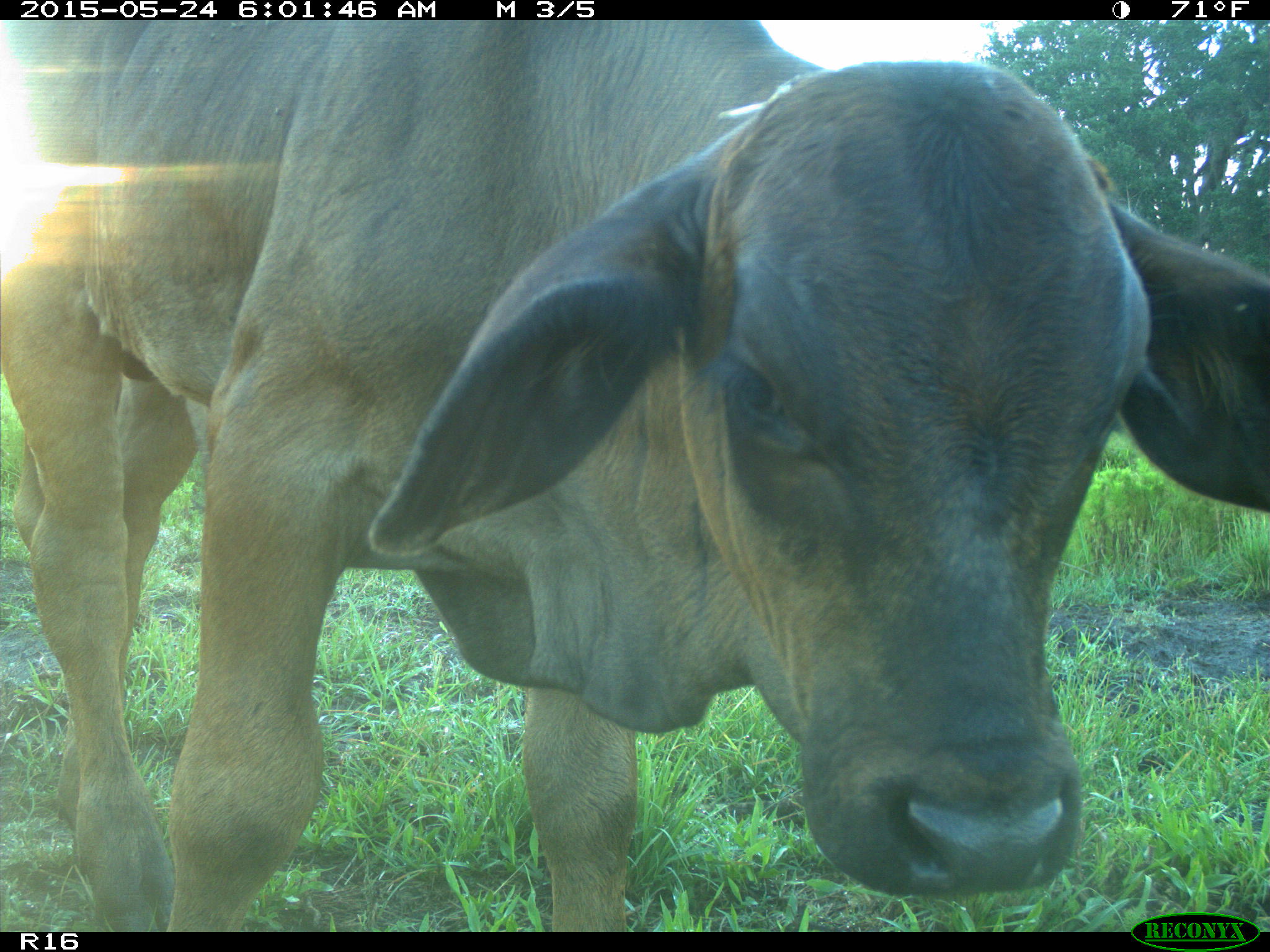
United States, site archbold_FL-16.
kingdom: Animalia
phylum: Chordata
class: Mammalia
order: Artiodactyla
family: Bovidae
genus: Bos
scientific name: Bos taurus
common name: domestic cow